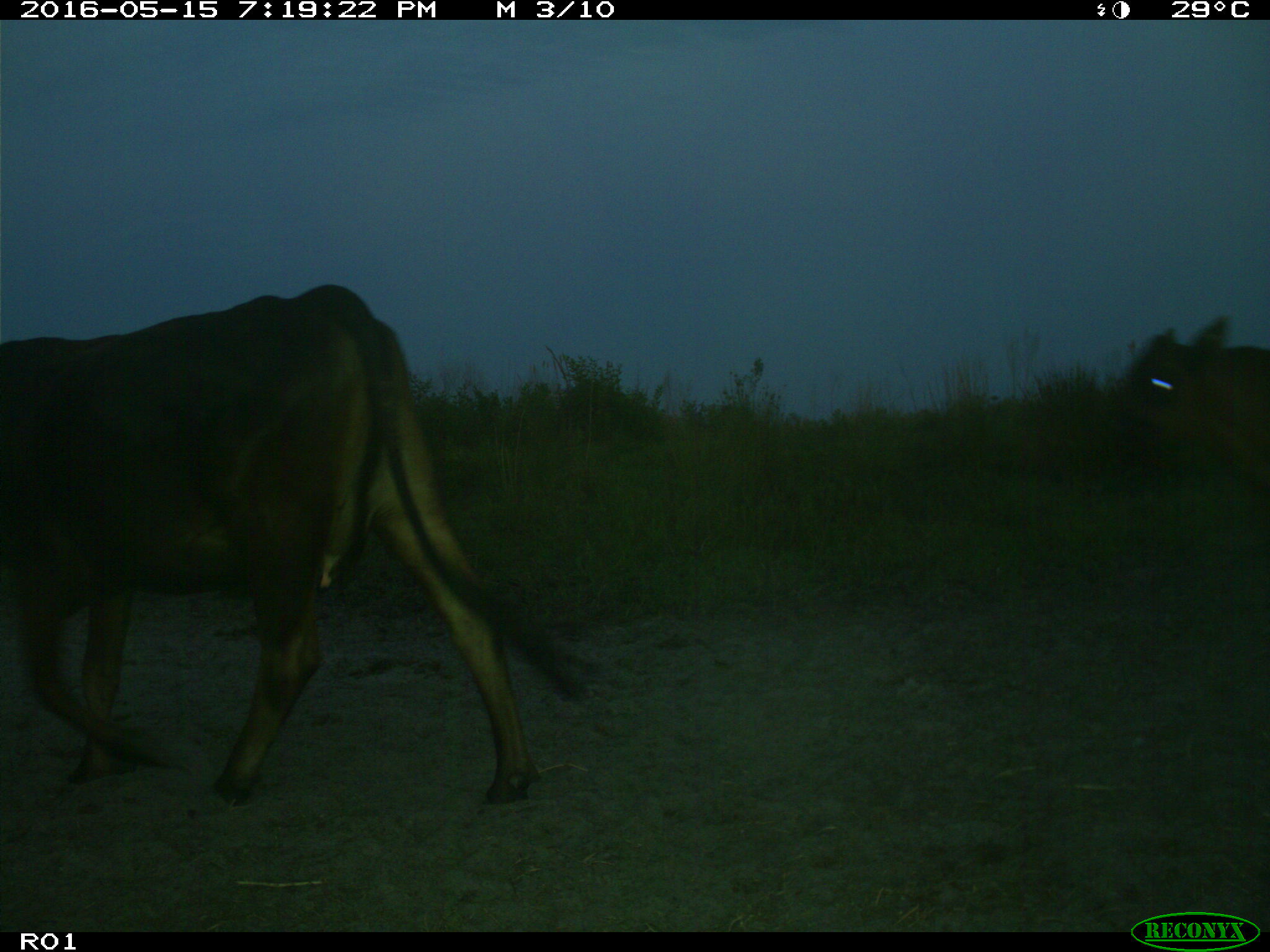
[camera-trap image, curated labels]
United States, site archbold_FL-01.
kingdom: Animalia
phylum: Chordata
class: Mammalia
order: Artiodactyla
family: Bovidae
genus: Bos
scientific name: Bos taurus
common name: domestic cow